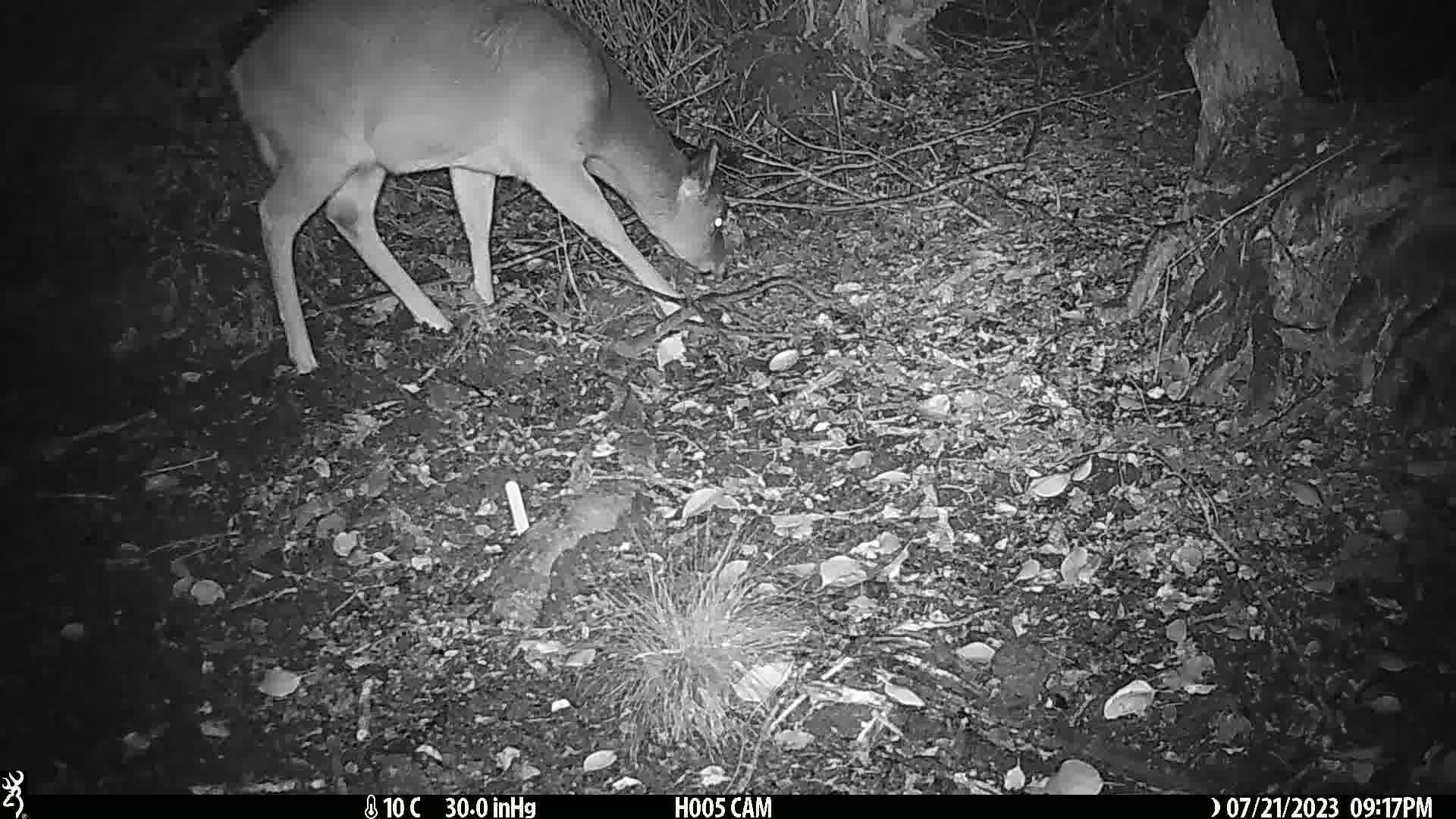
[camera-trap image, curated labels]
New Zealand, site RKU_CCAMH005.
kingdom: Animalia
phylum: Chordata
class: Mammalia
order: Artiodactyla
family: Cervidae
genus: Odocoileus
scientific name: Odocoileus virginianus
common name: white-tailed deer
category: white tailed deer